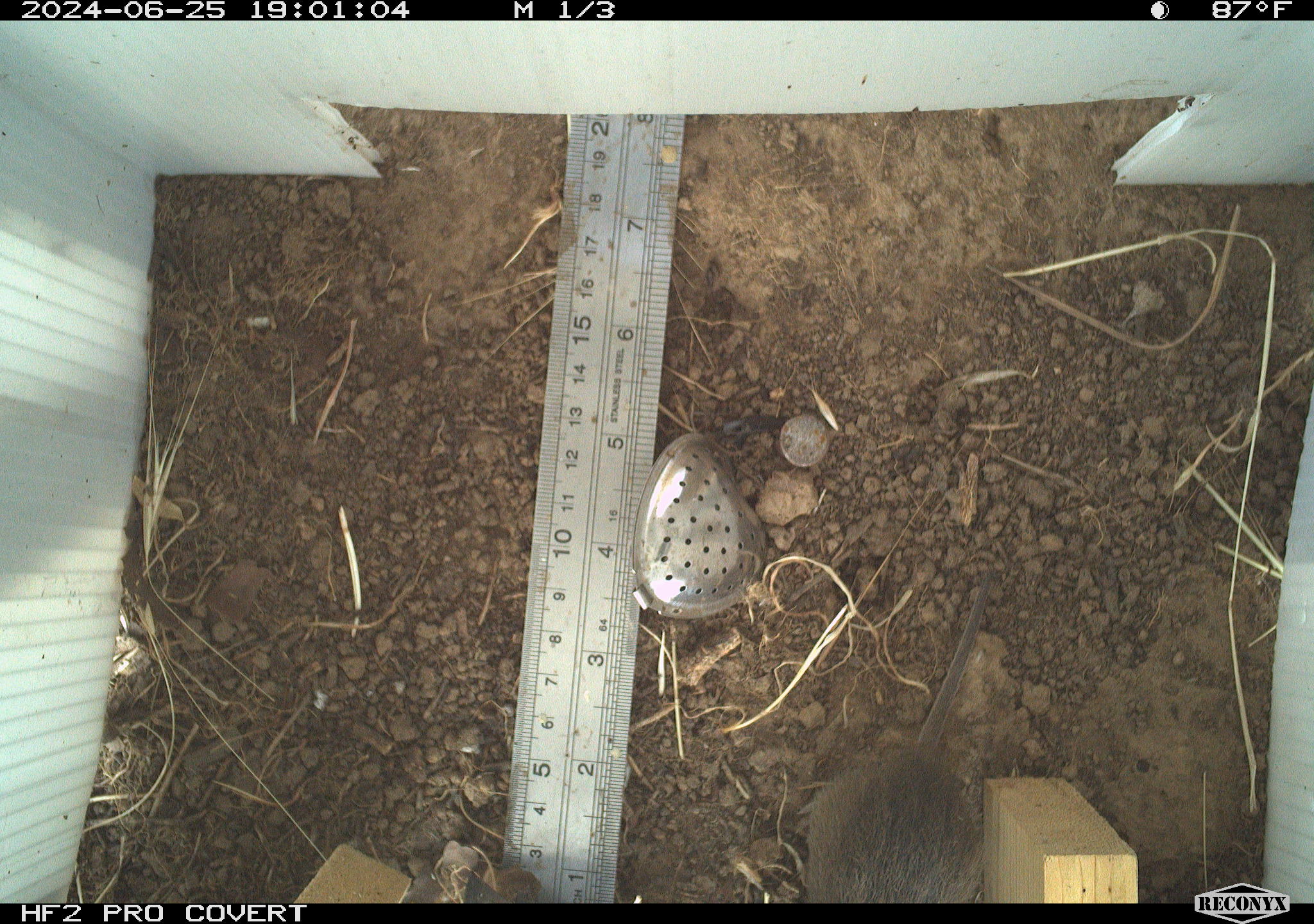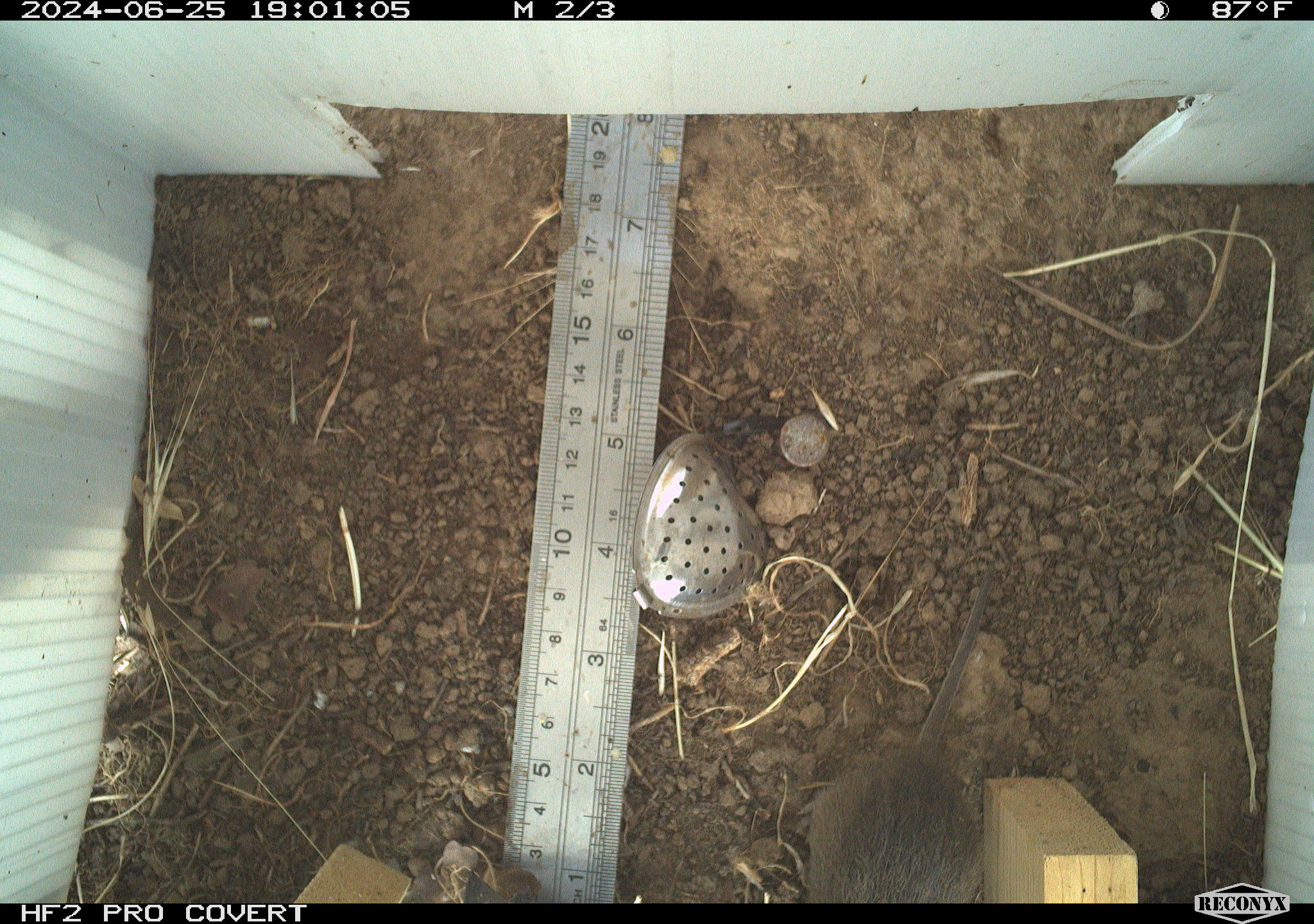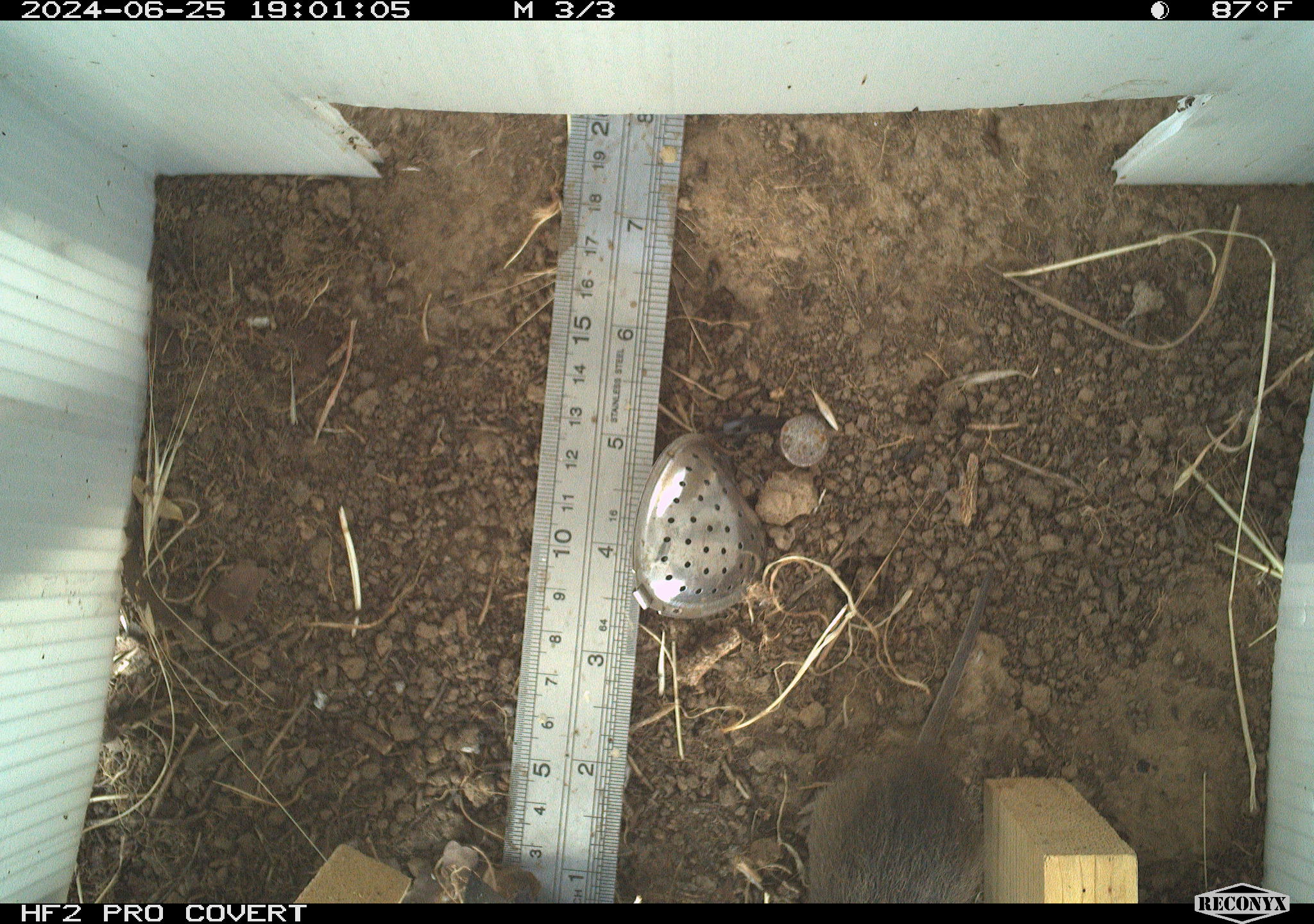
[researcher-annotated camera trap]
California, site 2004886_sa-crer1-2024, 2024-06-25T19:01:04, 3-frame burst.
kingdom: Animalia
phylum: Chordata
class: Mammalia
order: Rodentia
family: Cricetidae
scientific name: Arvicolinae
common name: voles, lemmings, and muskrats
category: arvicolinae subfamily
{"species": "arvicolinae subfamily (voles, lemmings, and muskrats) (Arvicolinae)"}